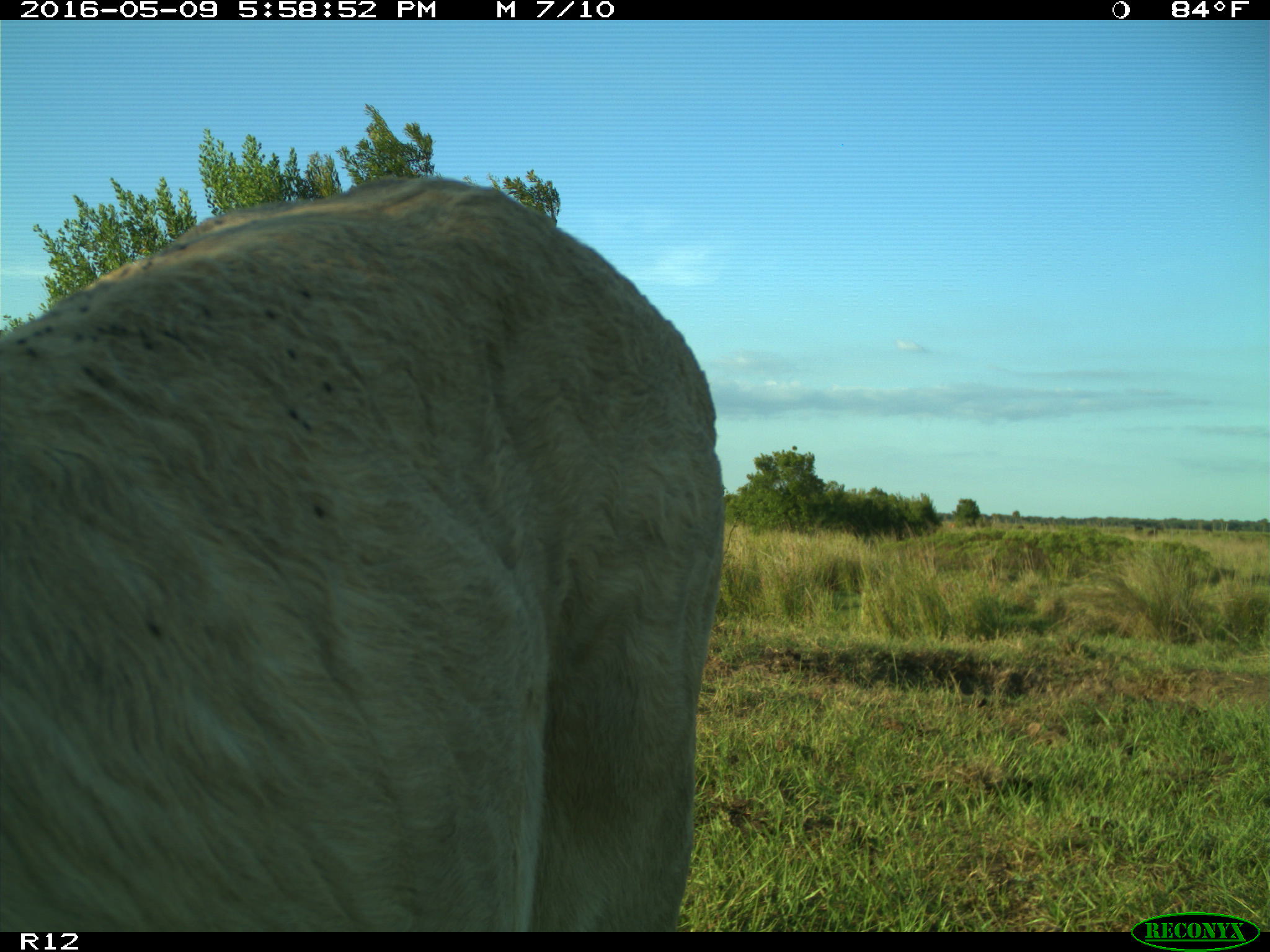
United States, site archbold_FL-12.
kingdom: Animalia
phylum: Chordata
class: Mammalia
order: Artiodactyla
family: Bovidae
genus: Bos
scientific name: Bos taurus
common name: domestic cow